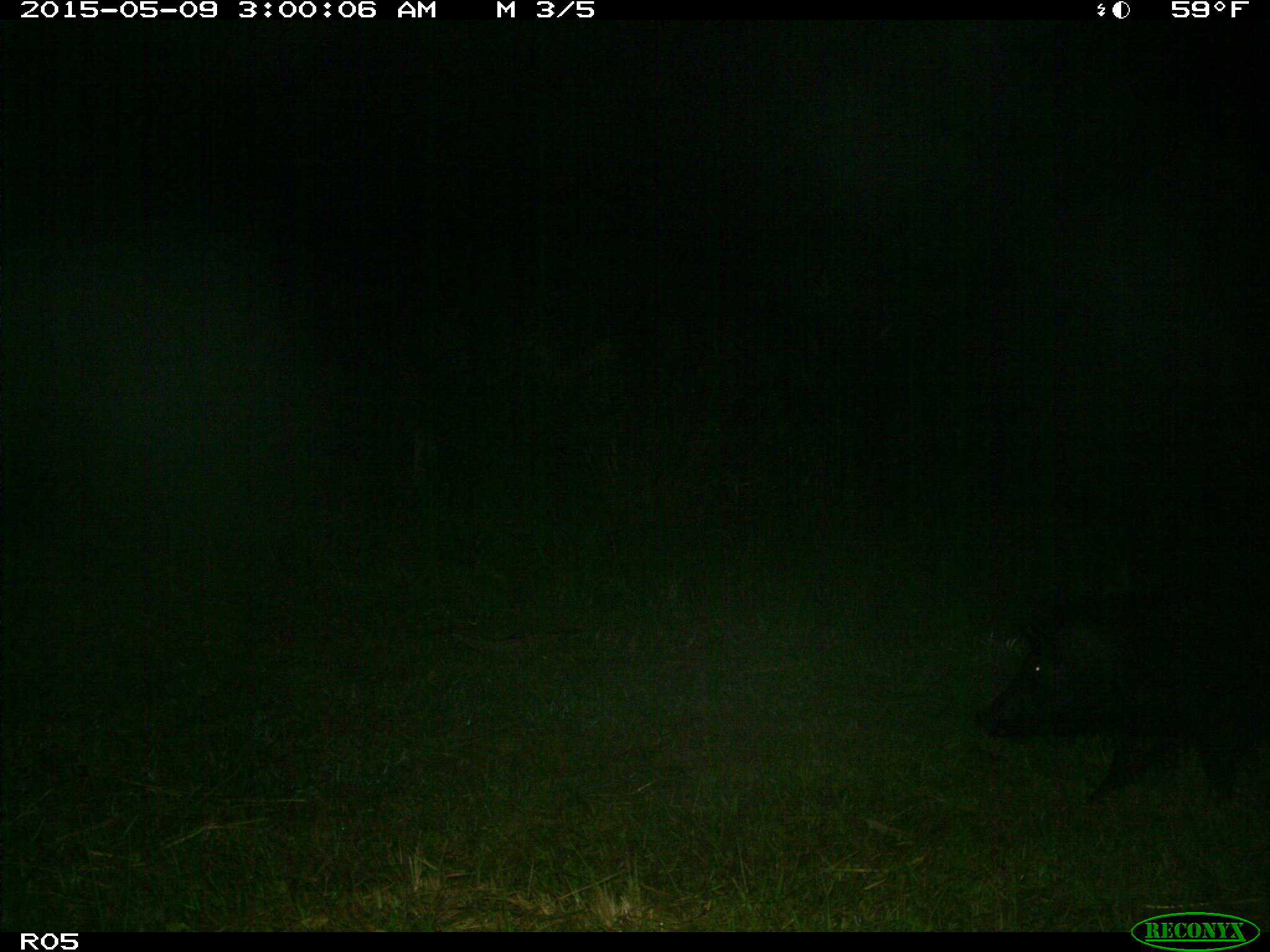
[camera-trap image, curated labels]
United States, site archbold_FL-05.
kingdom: Animalia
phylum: Chordata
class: Mammalia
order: Artiodactyla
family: Suidae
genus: Sus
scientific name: Sus scrofa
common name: wild boar